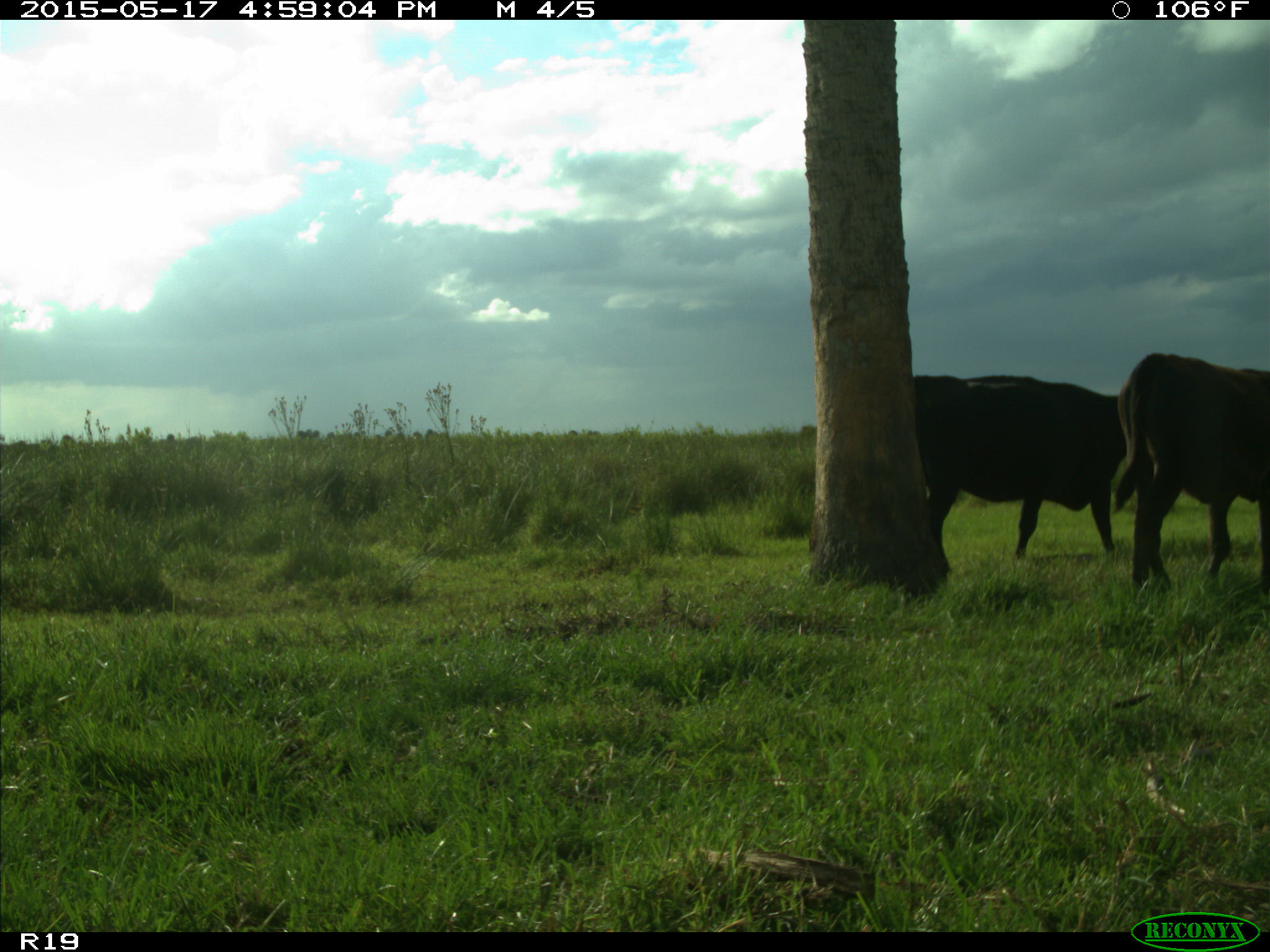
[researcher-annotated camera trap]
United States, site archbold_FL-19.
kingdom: Animalia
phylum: Chordata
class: Mammalia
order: Artiodactyla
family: Bovidae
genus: Bos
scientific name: Bos taurus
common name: domestic cow